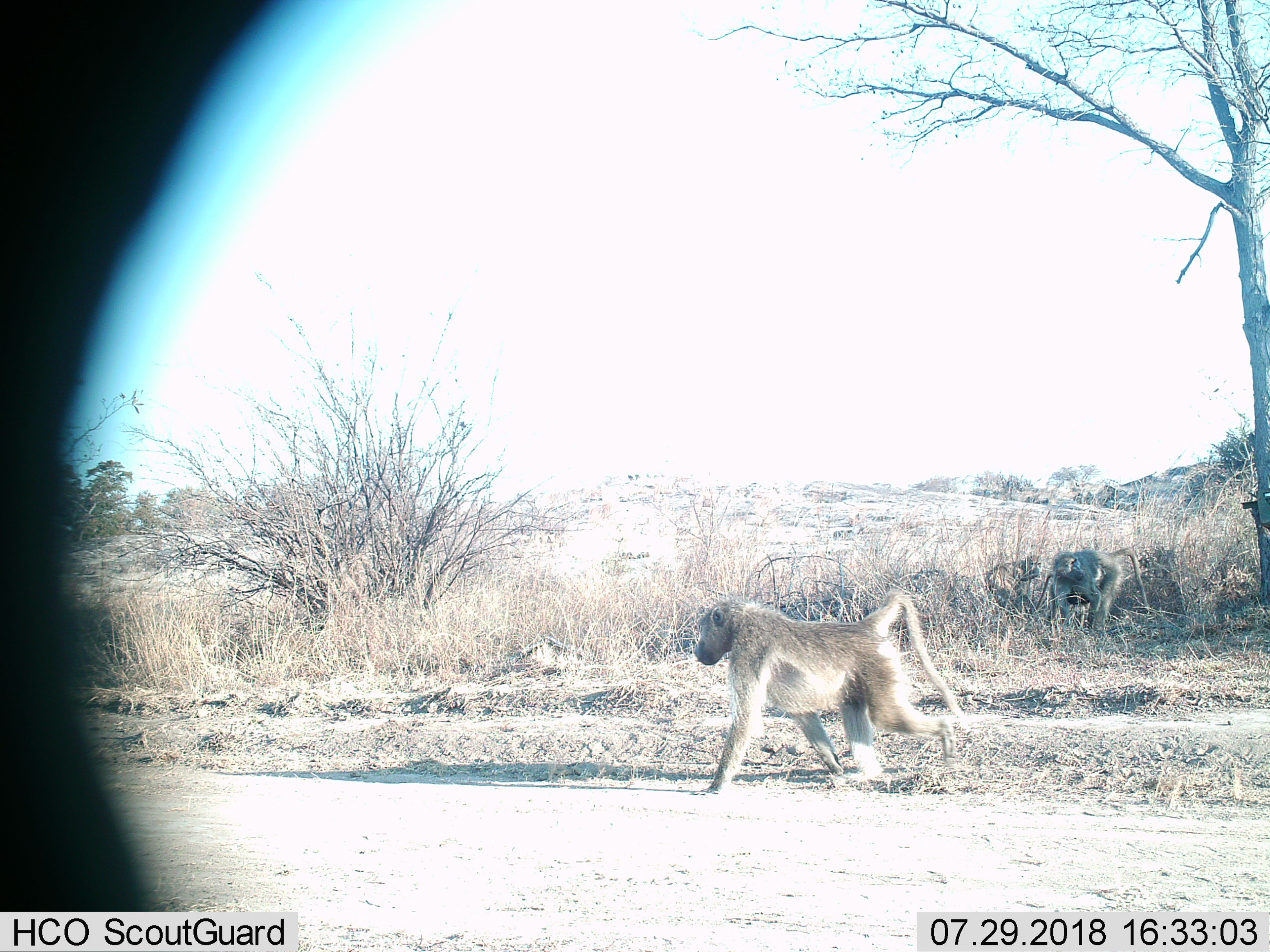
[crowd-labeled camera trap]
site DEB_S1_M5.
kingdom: Animalia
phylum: Chordata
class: Mammalia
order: Primates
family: Cercopithecidae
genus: Papio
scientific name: Papio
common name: baboon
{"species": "baboon (Papio)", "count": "2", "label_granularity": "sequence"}